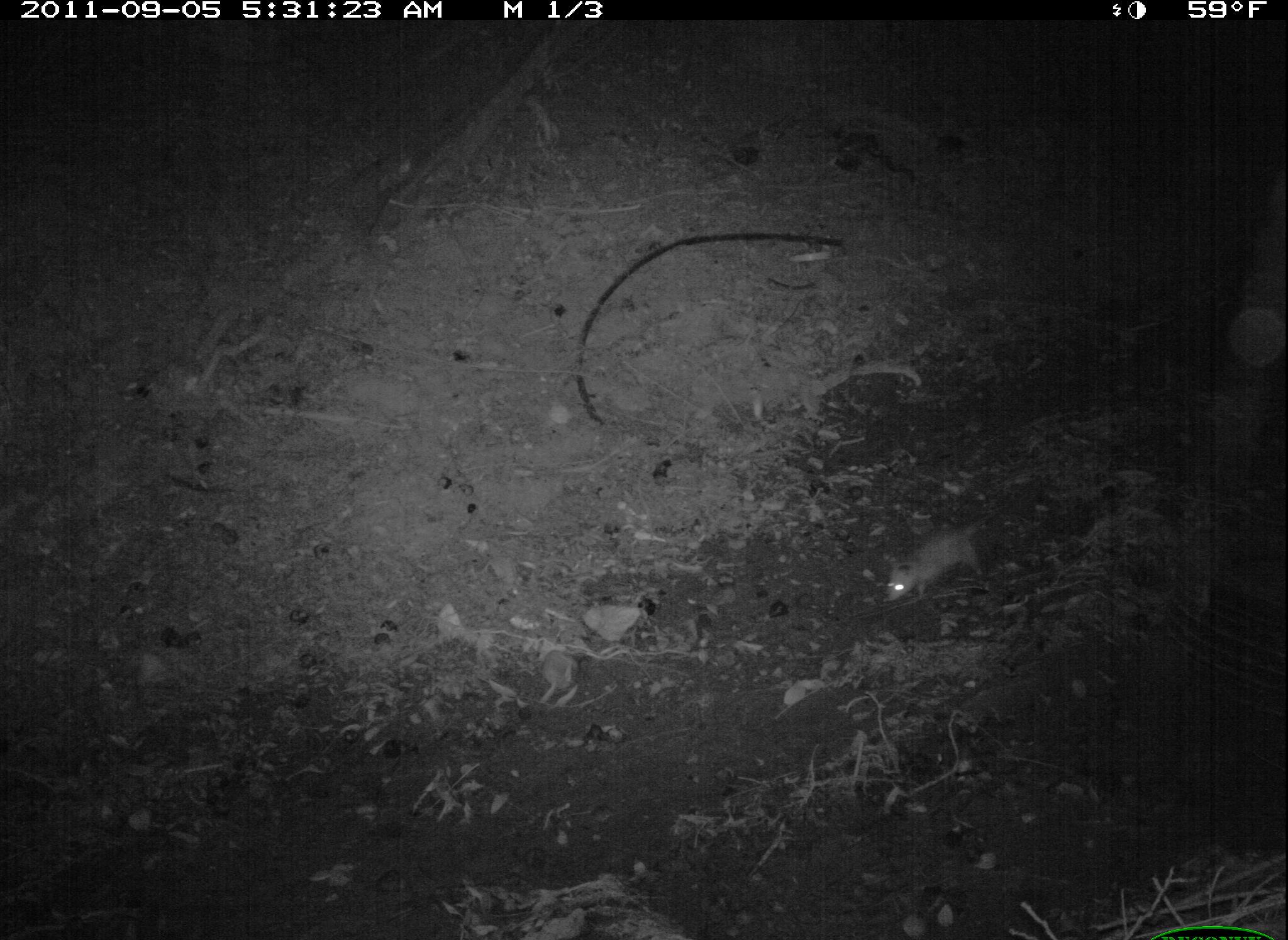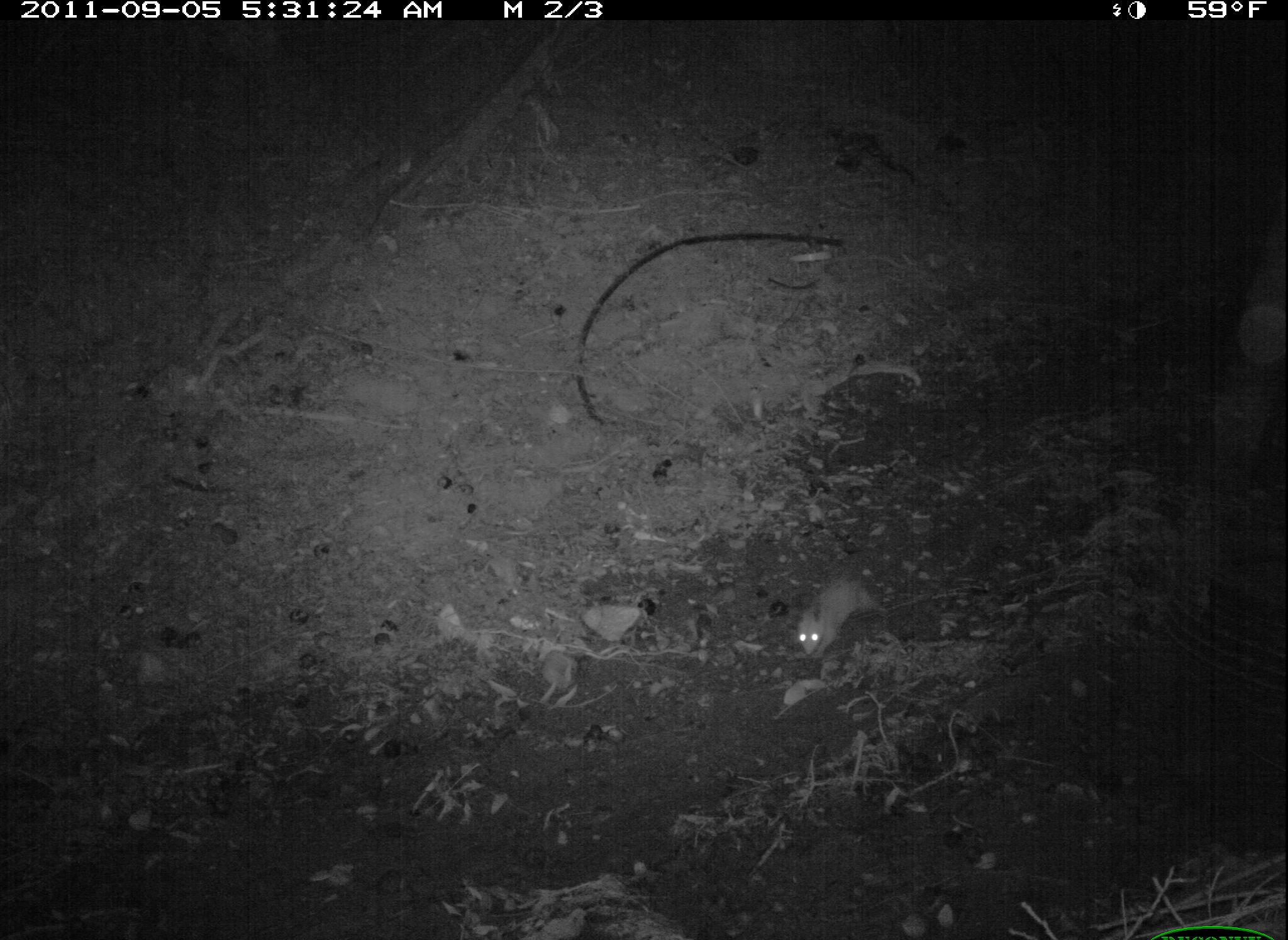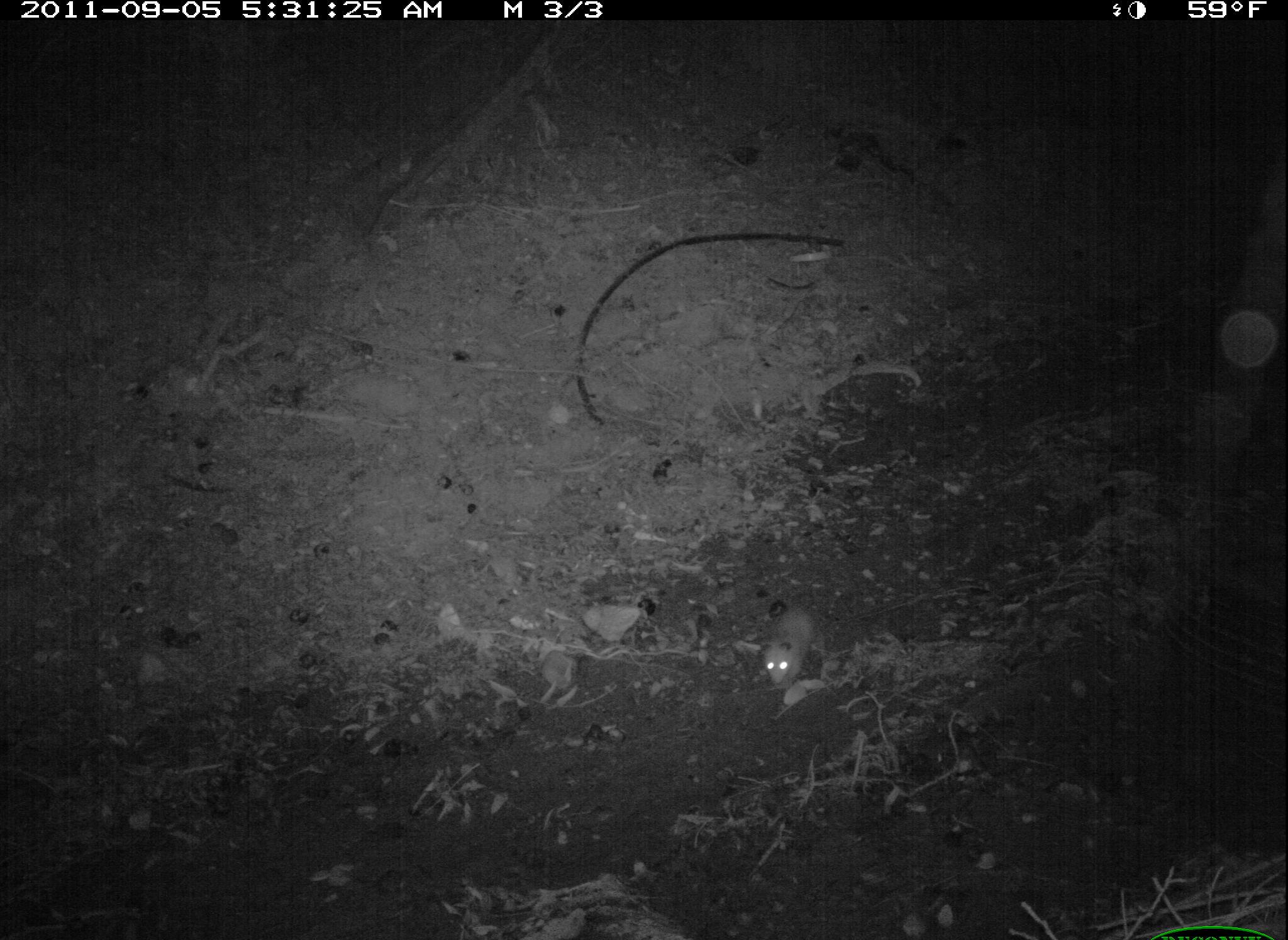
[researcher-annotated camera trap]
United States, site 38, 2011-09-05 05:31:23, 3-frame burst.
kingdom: Animalia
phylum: Chordata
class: Mammalia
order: Didelphimorphia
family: Didelphidae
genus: Didelphis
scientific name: Didelphis virginiana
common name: virginia opossum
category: opossum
Opossum (virginia opossum) (Didelphis virginiana).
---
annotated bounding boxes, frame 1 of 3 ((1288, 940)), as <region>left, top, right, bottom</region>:
opossum: <region>874, 499, 1000, 610</region>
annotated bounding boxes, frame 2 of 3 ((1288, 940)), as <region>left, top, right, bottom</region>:
opossum: <region>784, 554, 898, 670</region>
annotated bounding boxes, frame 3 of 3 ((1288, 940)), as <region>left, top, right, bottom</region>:
opossum: <region>745, 586, 844, 707</region>